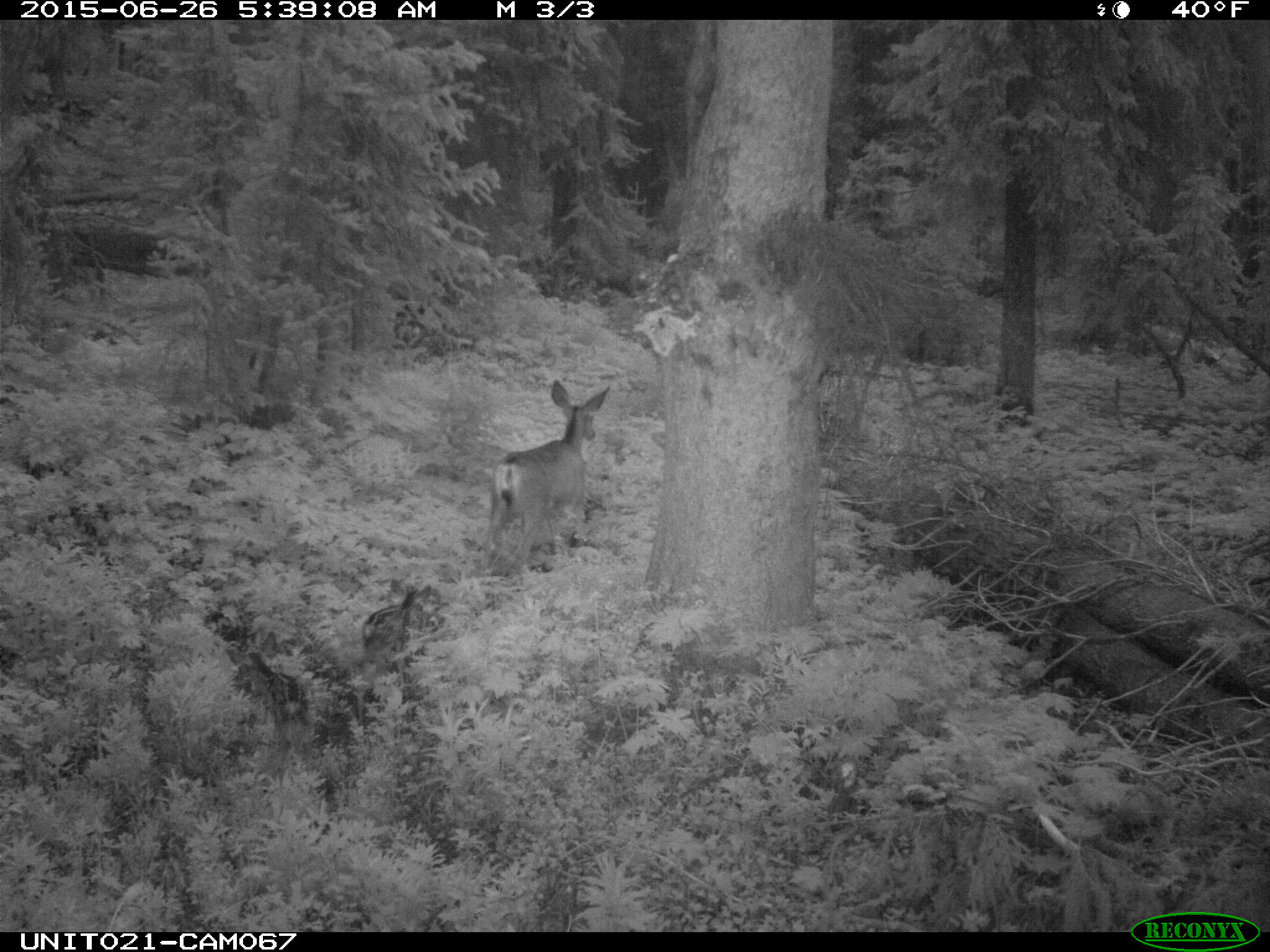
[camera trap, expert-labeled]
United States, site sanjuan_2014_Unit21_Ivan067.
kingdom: Animalia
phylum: Chordata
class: Mammalia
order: Artiodactyla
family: Cervidae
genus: Odocoileus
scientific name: Odocoileus hemionus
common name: mule deer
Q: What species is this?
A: Odocoileus hemionus (mule deer).